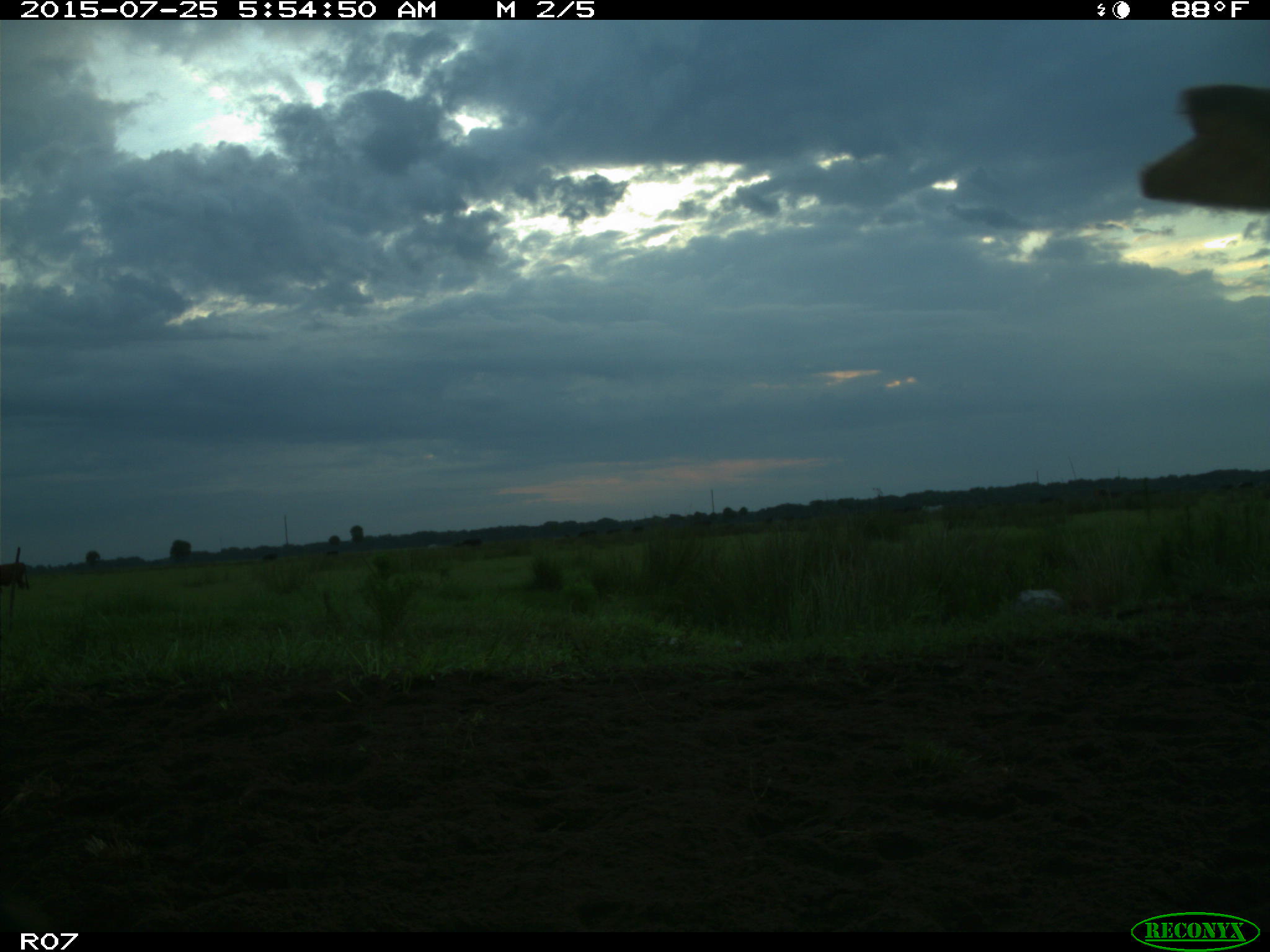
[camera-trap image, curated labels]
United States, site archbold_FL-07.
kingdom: Animalia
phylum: Chordata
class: Mammalia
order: Artiodactyla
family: Bovidae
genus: Bos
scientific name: Bos taurus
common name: domestic cow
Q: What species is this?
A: Bos taurus (domestic cow).